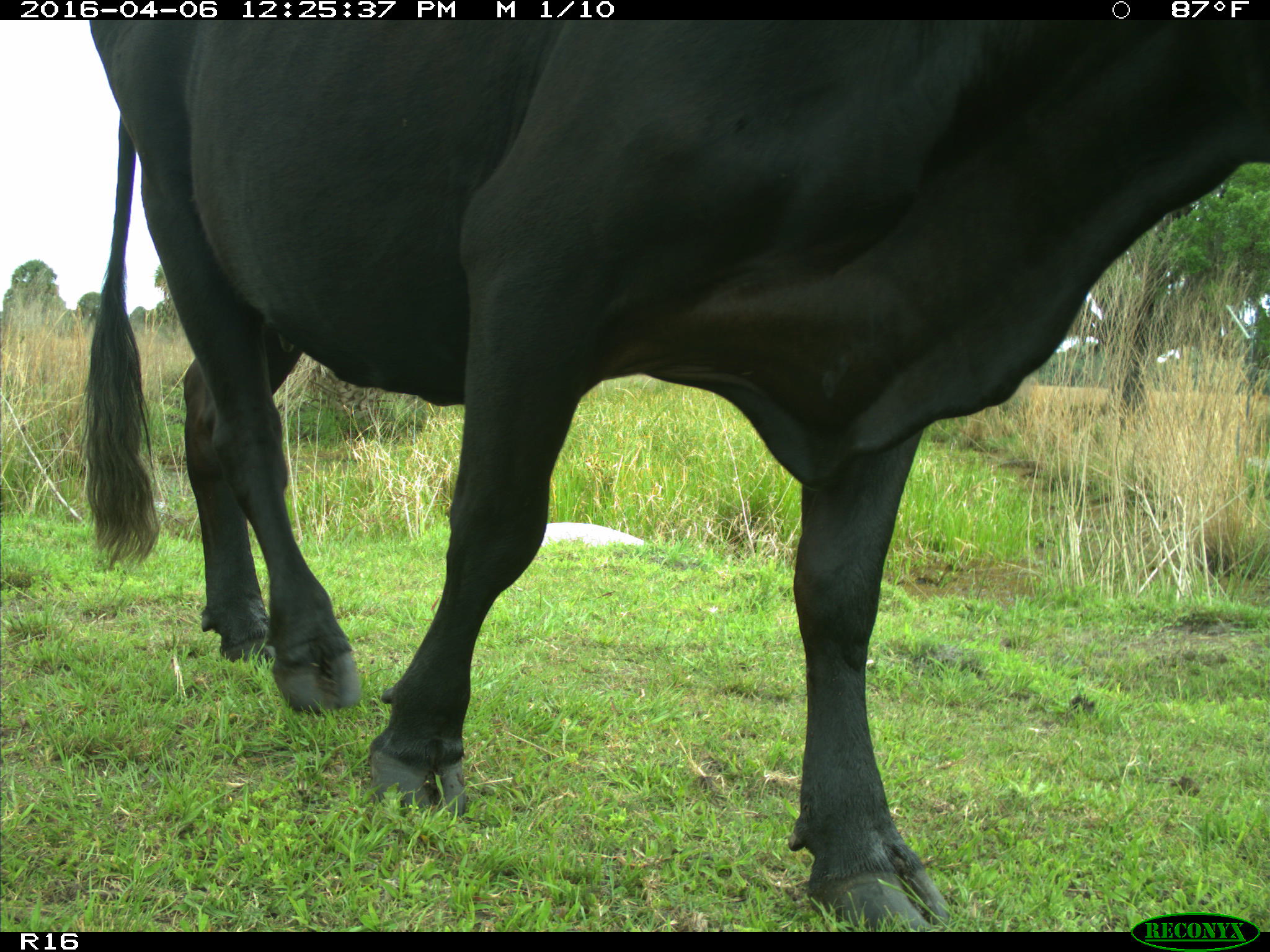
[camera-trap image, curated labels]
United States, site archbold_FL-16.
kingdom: Animalia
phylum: Chordata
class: Mammalia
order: Artiodactyla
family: Bovidae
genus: Bos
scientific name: Bos taurus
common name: domestic cow